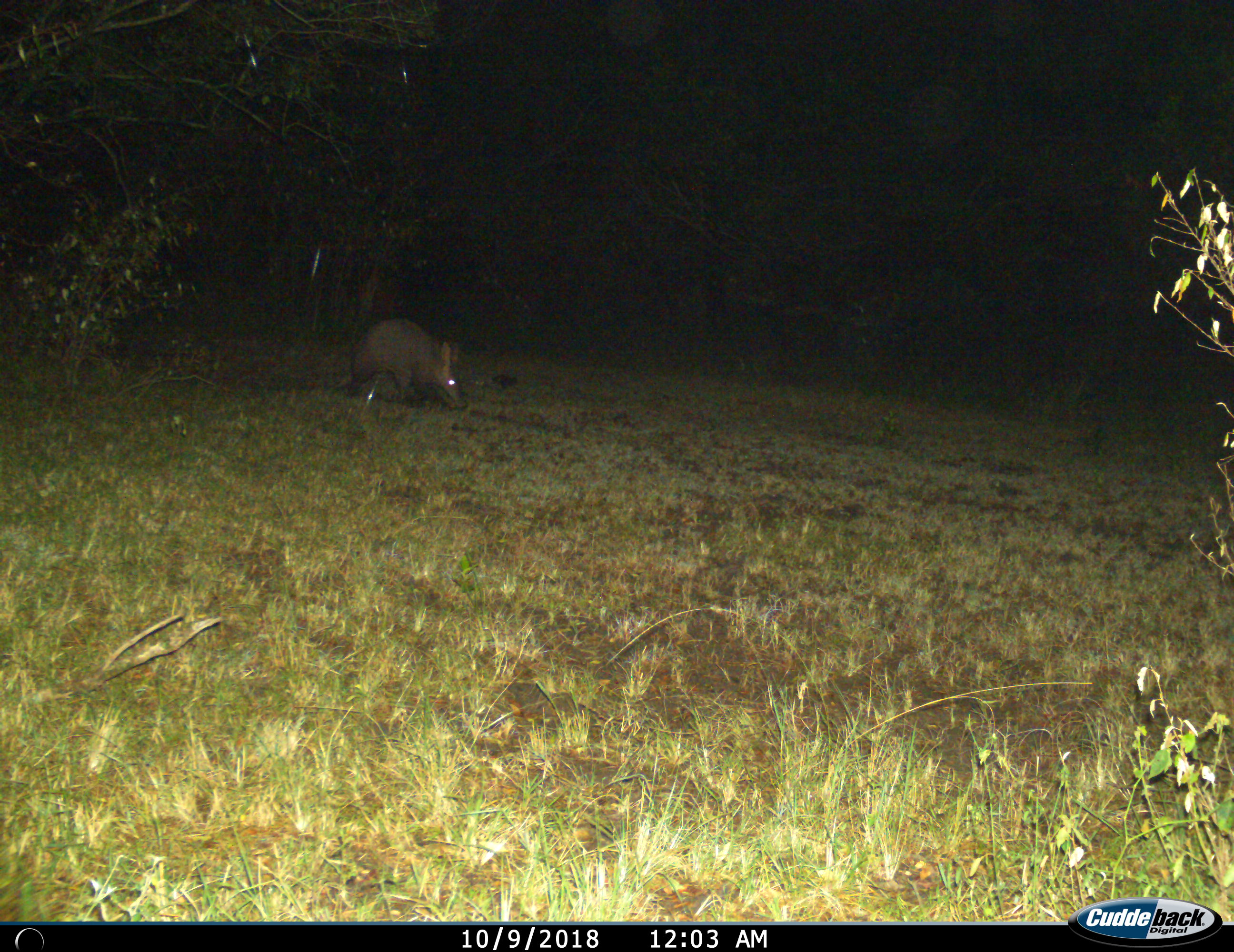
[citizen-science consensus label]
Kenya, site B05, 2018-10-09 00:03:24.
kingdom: Animalia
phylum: Chordata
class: Mammalia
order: Tubulidentata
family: Orycteropodidae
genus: Orycteropus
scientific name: Orycteropus afer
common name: aardvark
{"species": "aardvark (Orycteropus afer)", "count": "1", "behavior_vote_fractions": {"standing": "10%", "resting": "0%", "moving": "70%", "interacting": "0%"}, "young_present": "0%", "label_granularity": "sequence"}